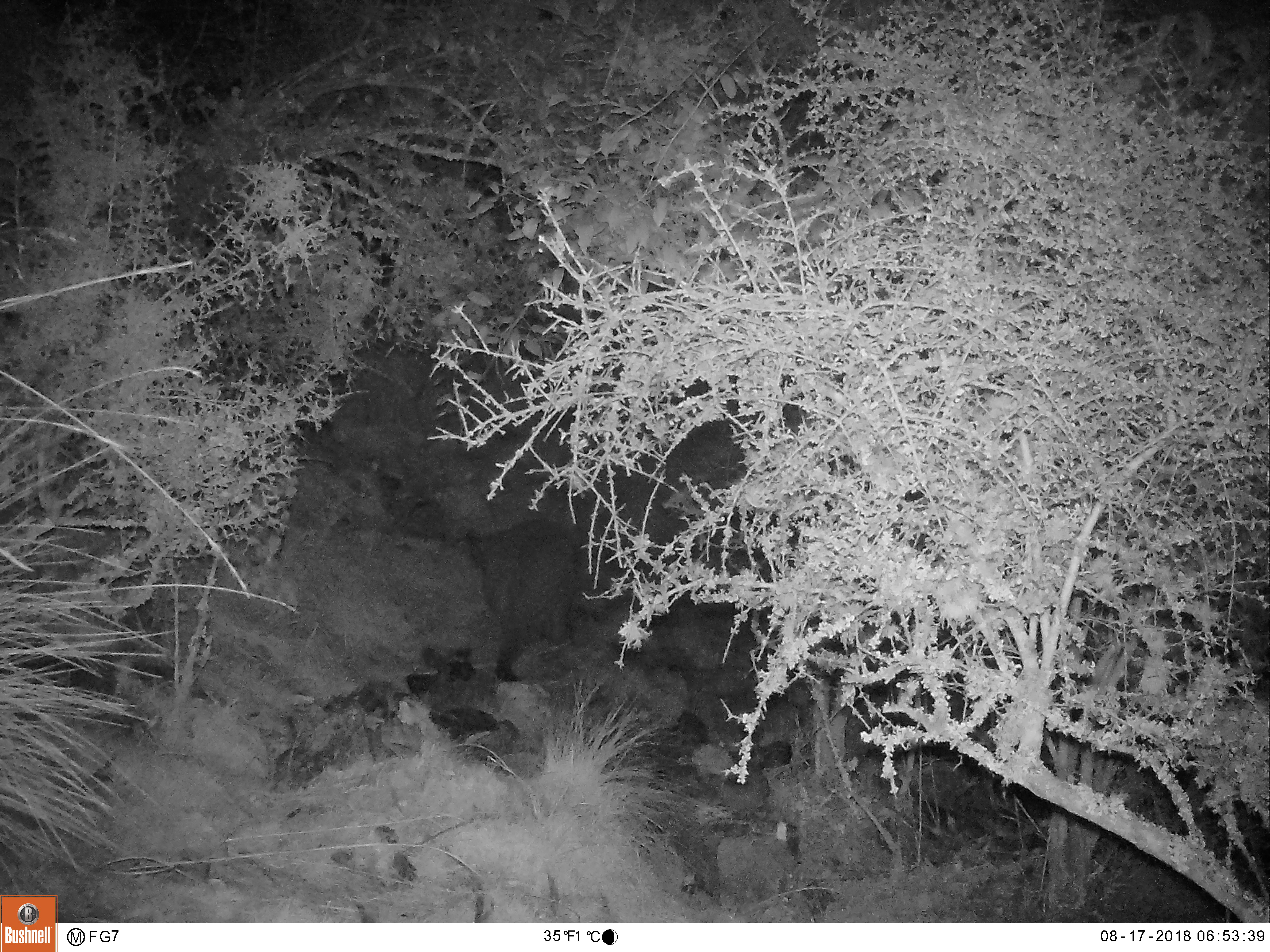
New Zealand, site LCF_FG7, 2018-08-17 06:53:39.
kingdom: Animalia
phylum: Chordata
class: Mammalia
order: Diprotodontia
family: Macropodidae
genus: Notamacropus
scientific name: Notamacropus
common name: wallaby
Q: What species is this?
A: Wallaby (Notamacropus).